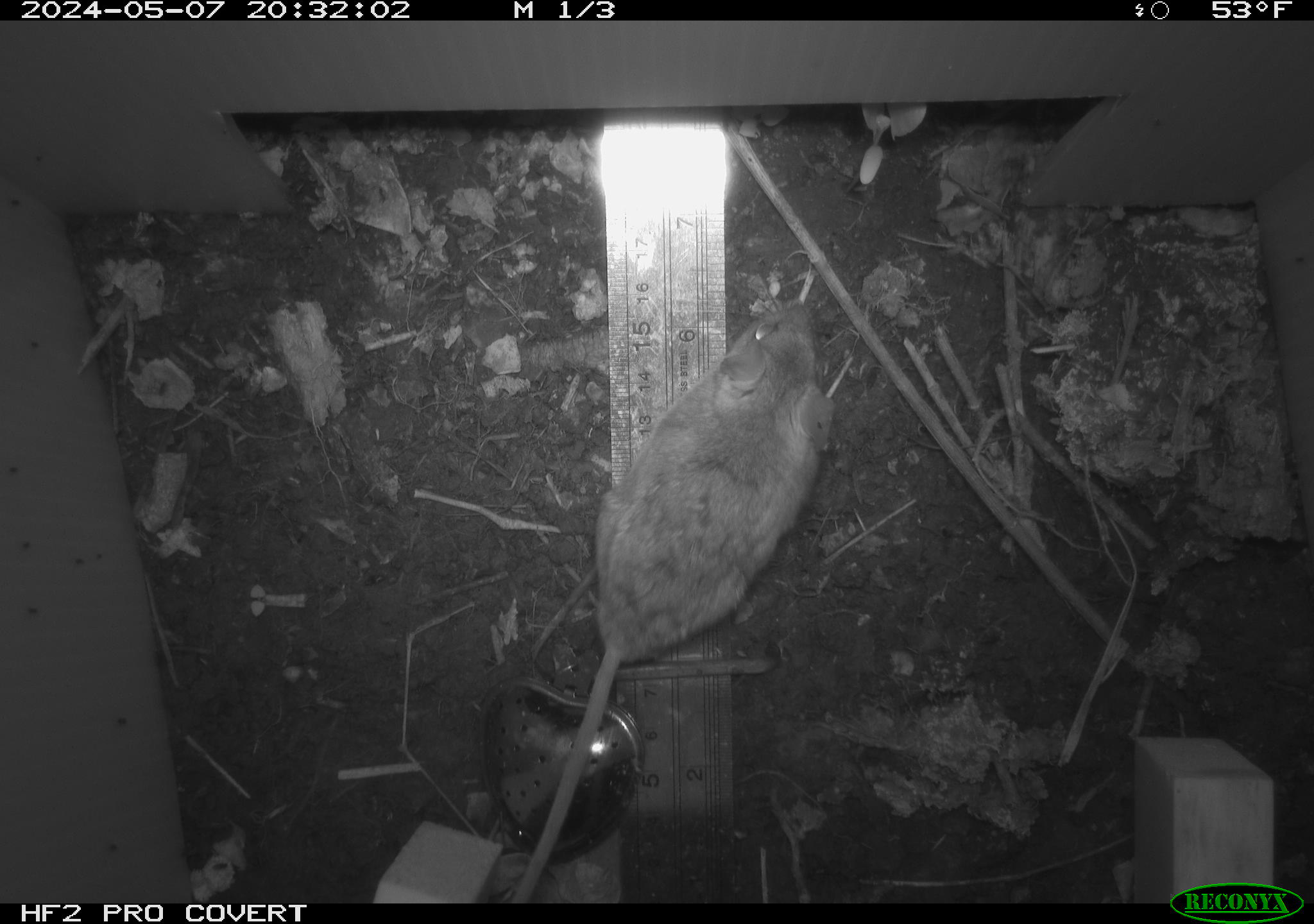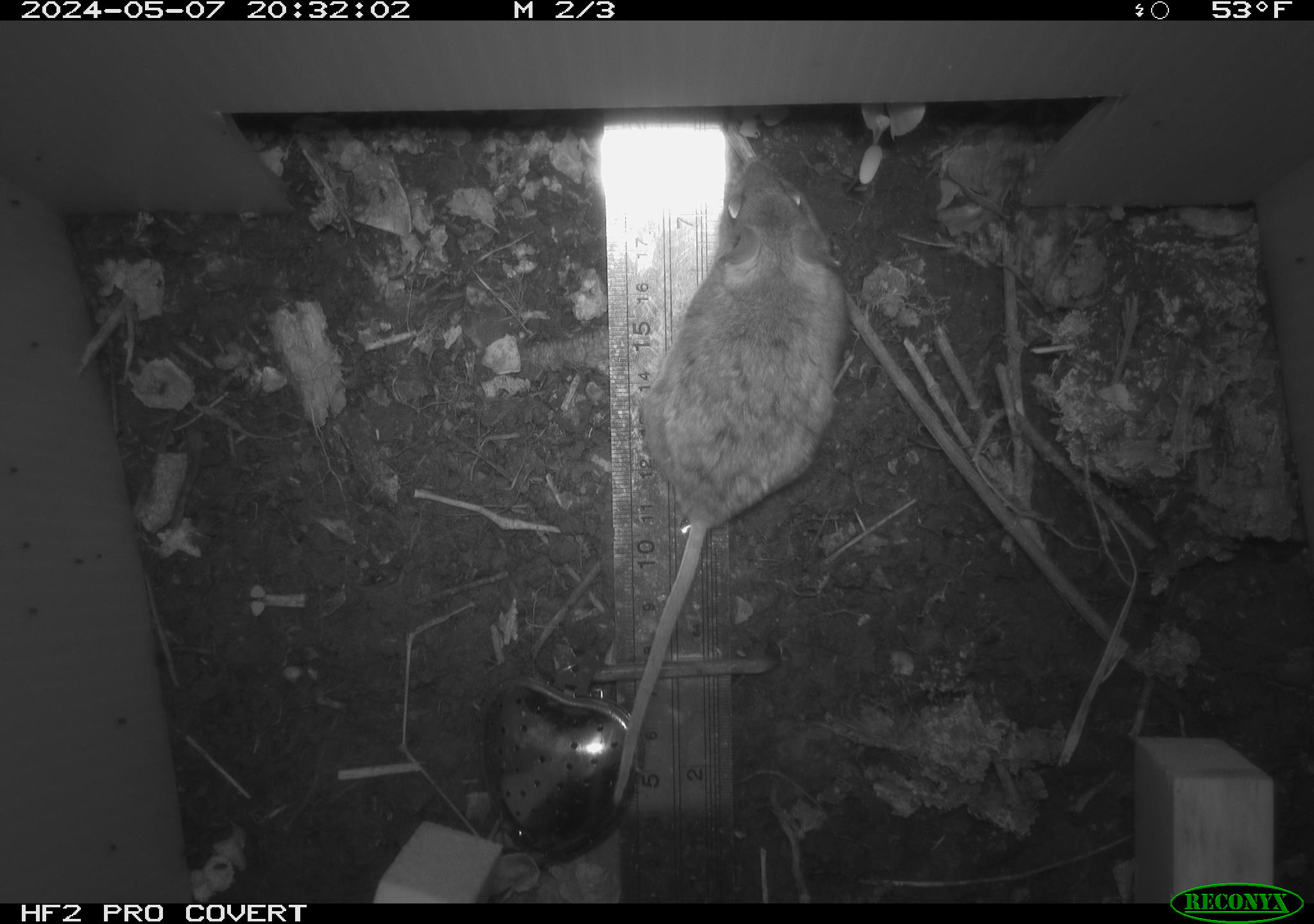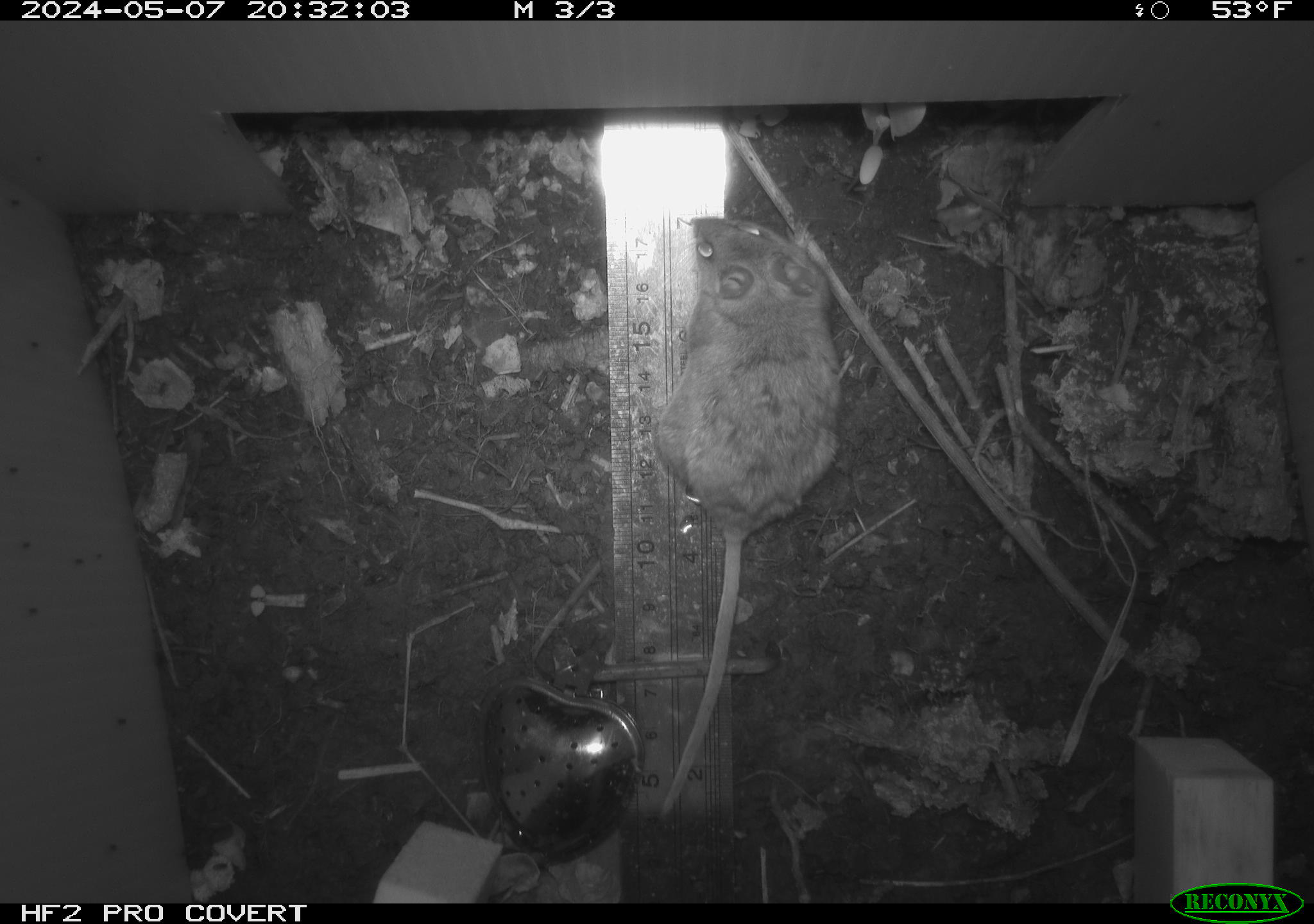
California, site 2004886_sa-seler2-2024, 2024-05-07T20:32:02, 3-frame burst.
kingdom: Animalia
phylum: Chordata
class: Mammalia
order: Rodentia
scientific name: Rodentia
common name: mouse species